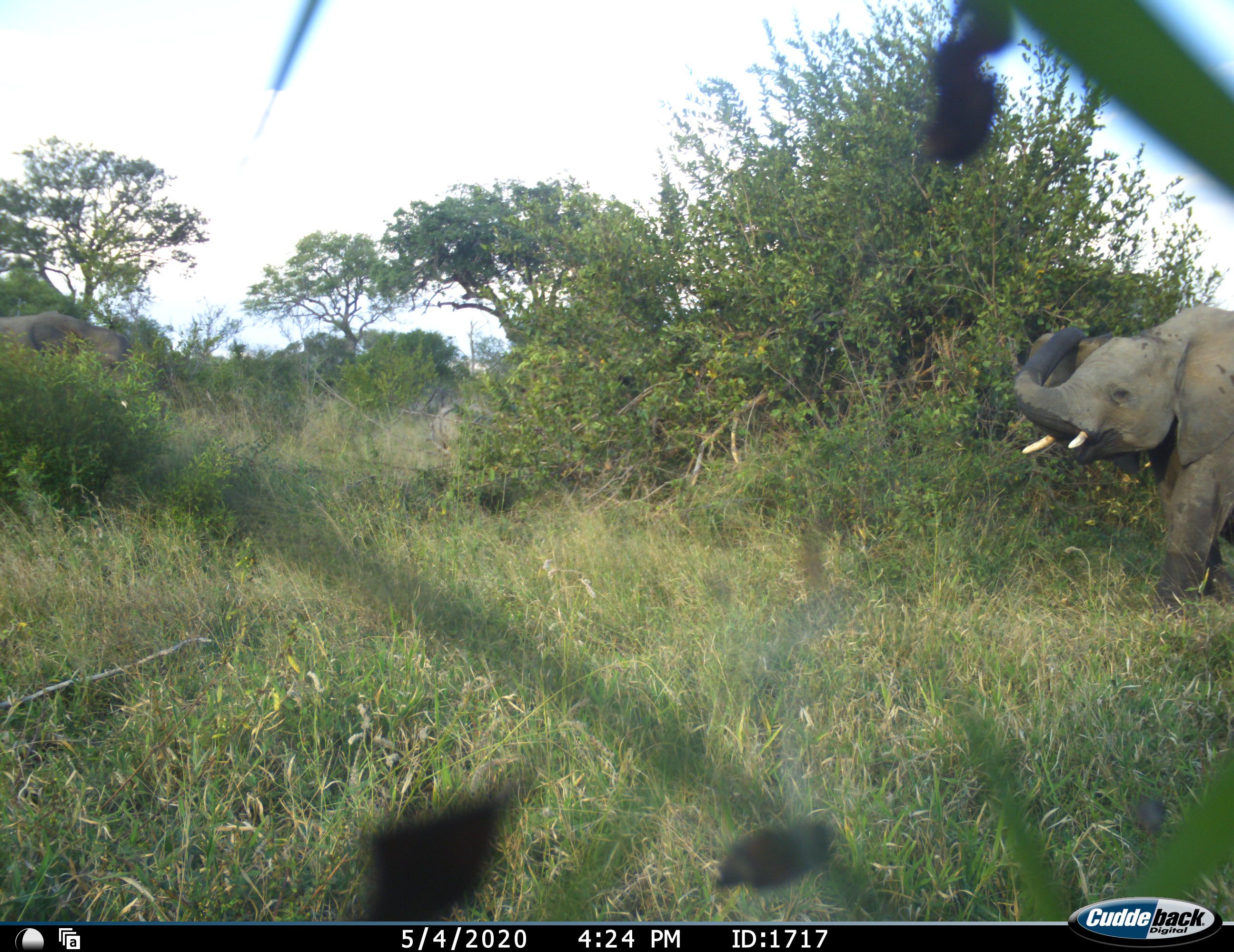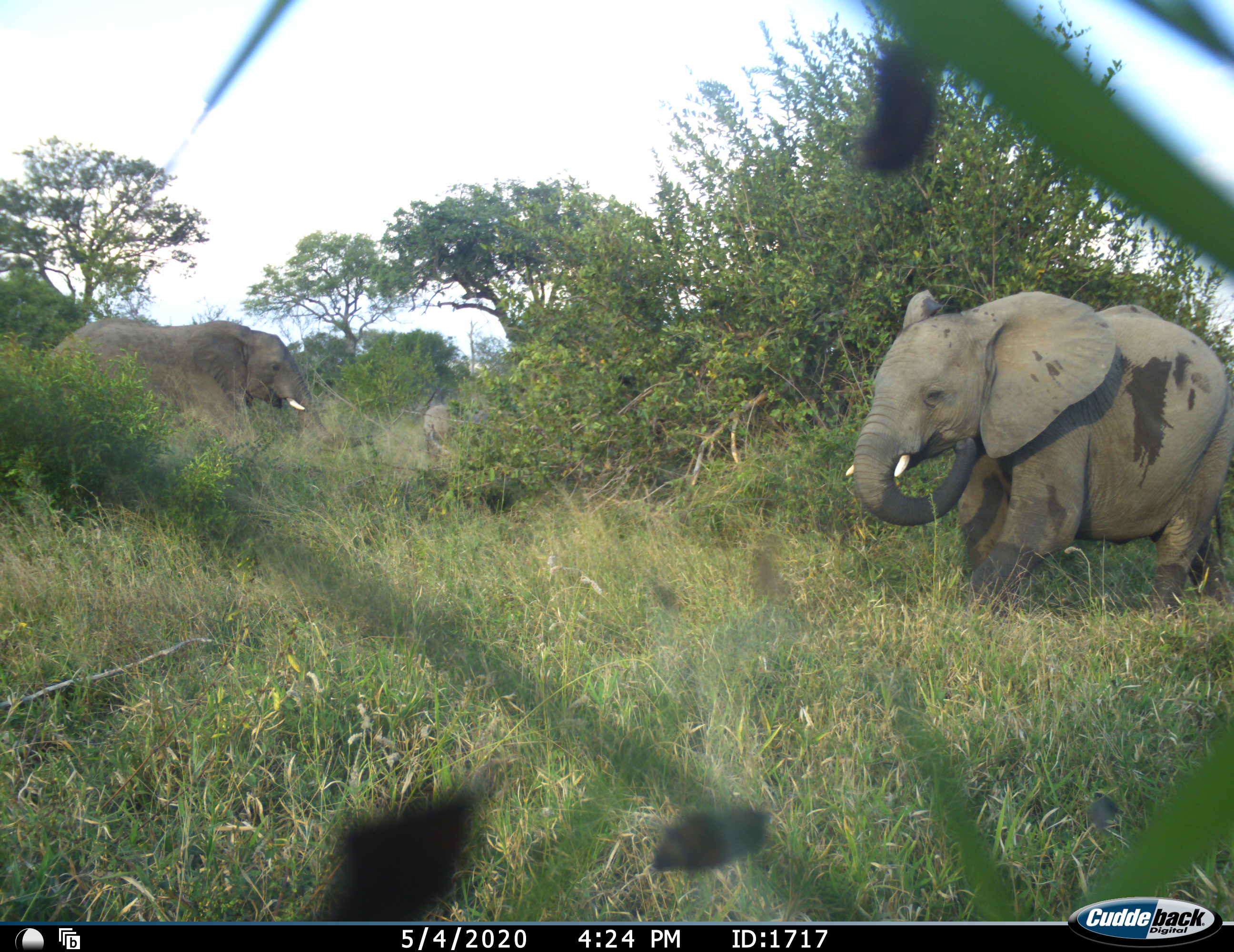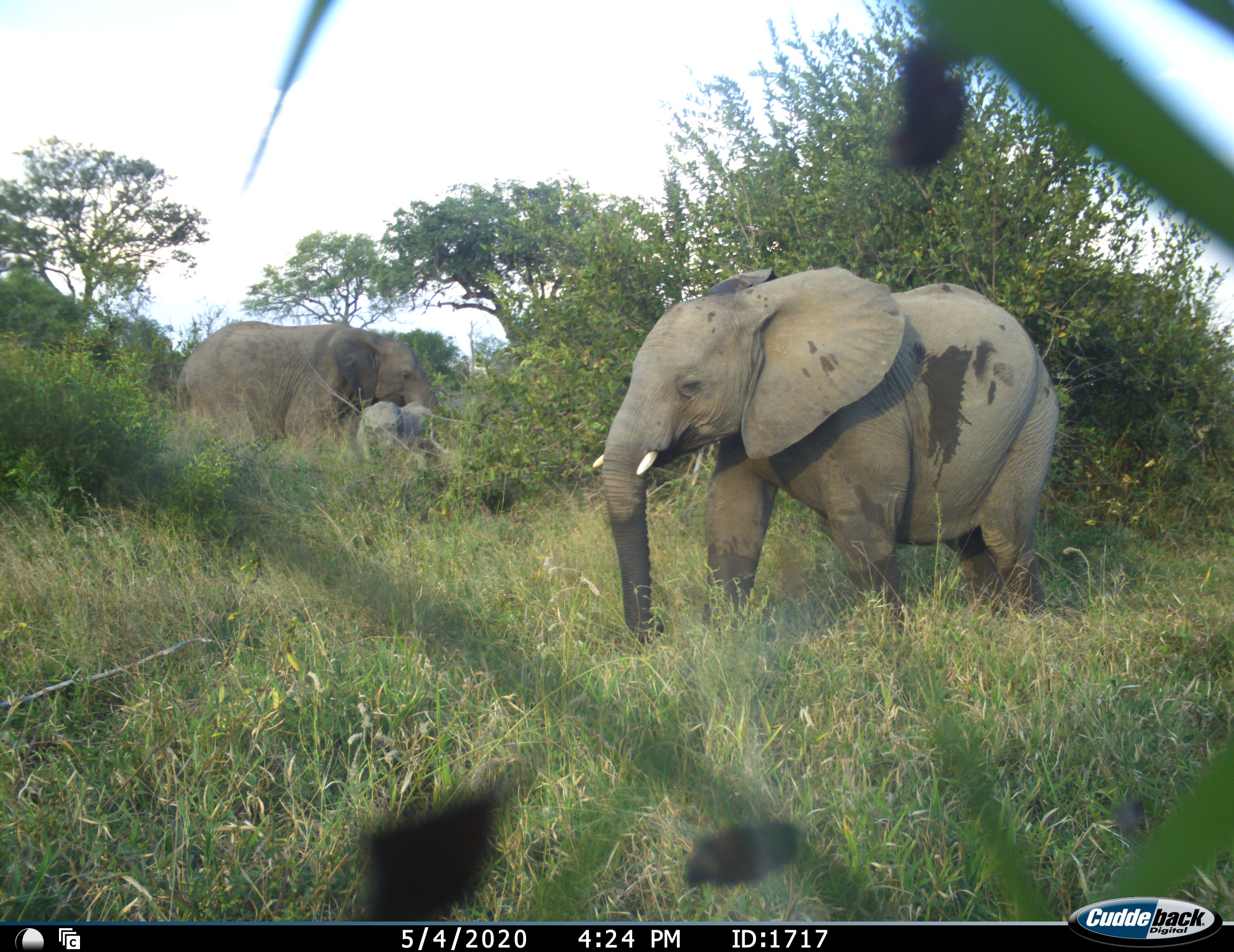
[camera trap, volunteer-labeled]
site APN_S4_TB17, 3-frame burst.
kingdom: Animalia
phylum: Chordata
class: Mammalia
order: Proboscidea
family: Elephantidae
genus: Loxodonta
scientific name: Loxodonta africana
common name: african bush elephant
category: elephant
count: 3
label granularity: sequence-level